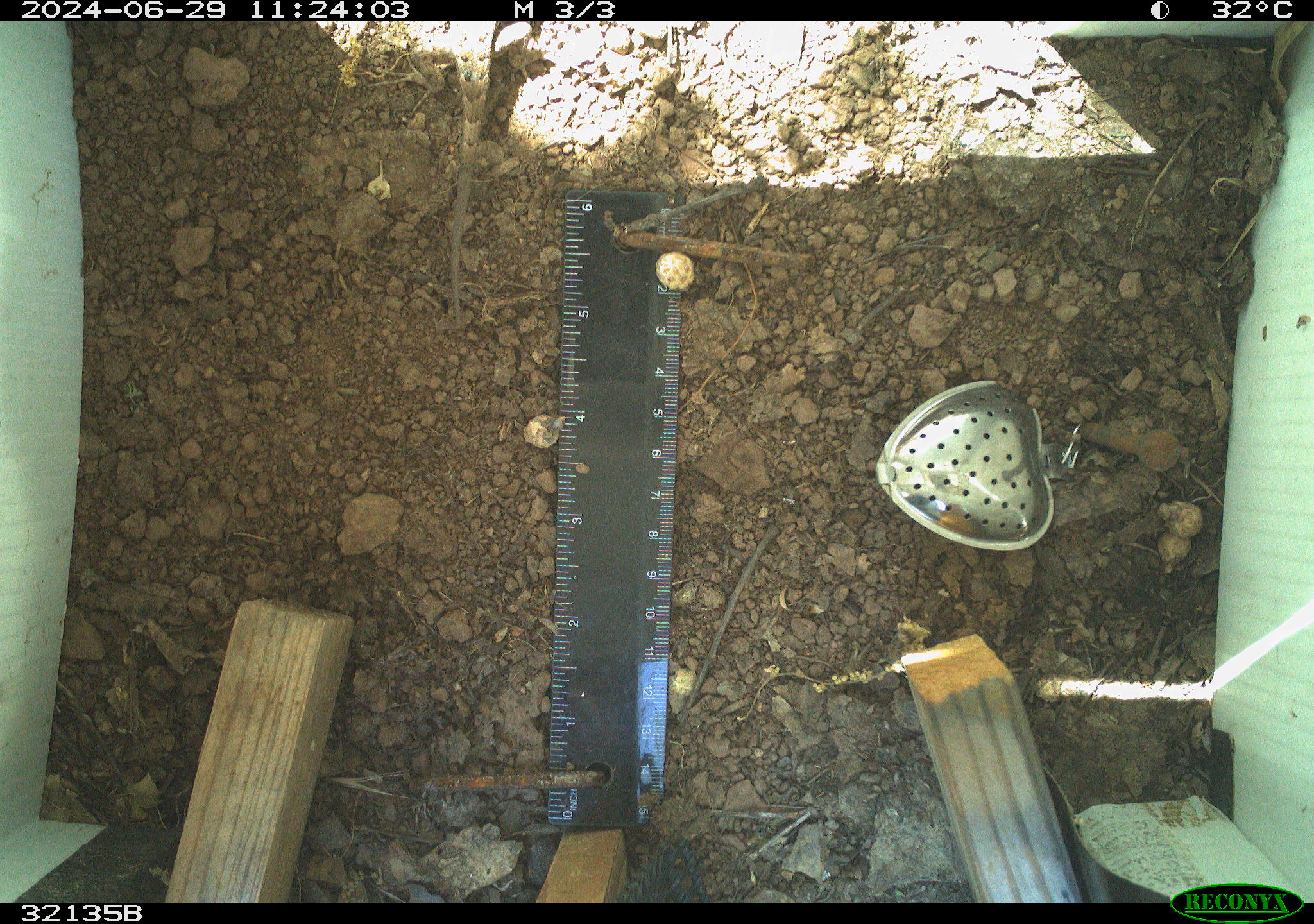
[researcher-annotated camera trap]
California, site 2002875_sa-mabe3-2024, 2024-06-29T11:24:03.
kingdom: Animalia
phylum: Chordata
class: Reptilia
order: Squamata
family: Phrynosomatidae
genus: Sceloporus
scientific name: Sceloporus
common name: spiny lizards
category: sceloporus species